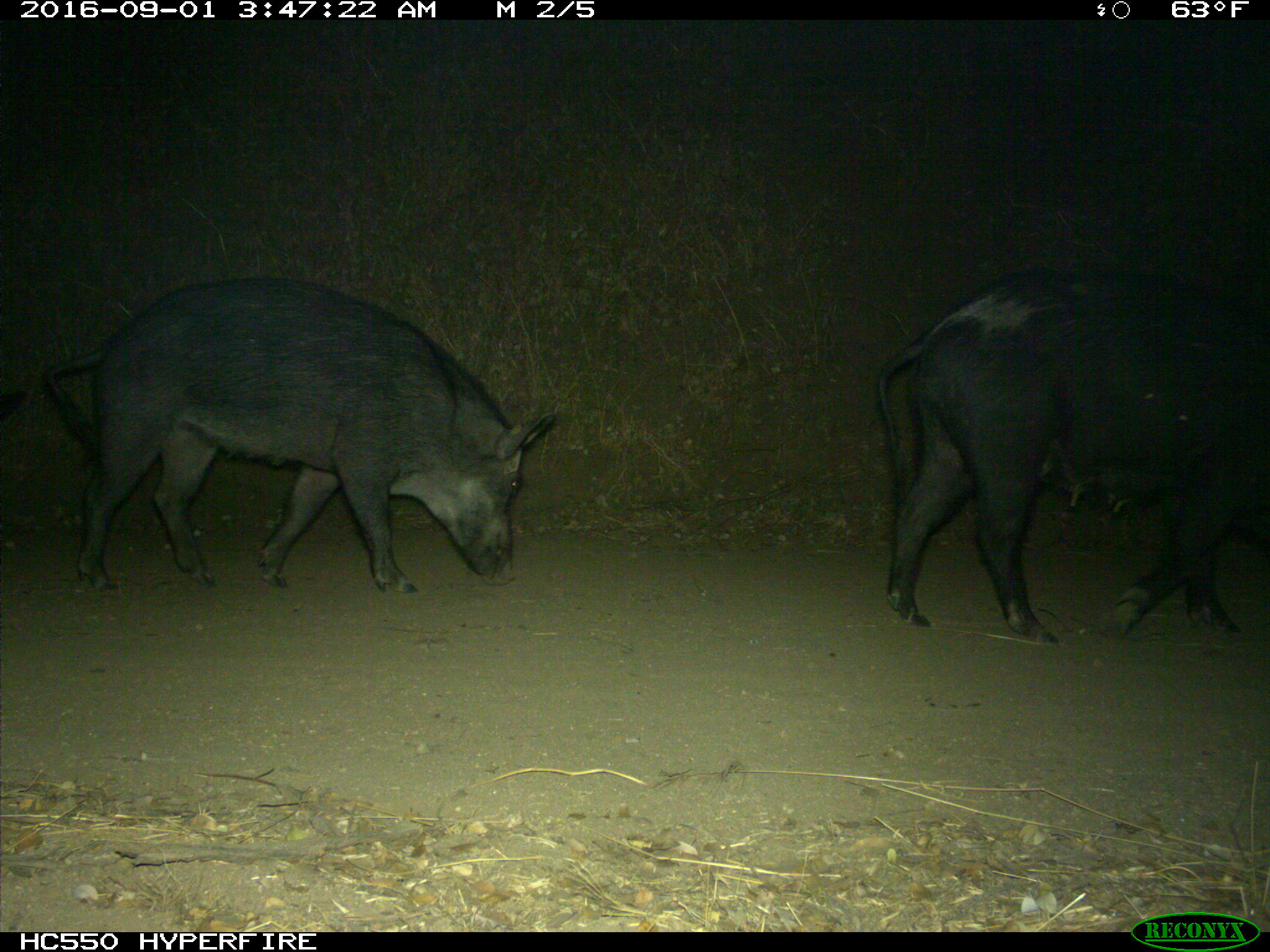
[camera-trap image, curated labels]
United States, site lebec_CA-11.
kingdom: Animalia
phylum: Chordata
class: Mammalia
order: Artiodactyla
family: Suidae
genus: Sus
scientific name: Sus scrofa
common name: wild boar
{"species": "Sus scrofa (wild boar)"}